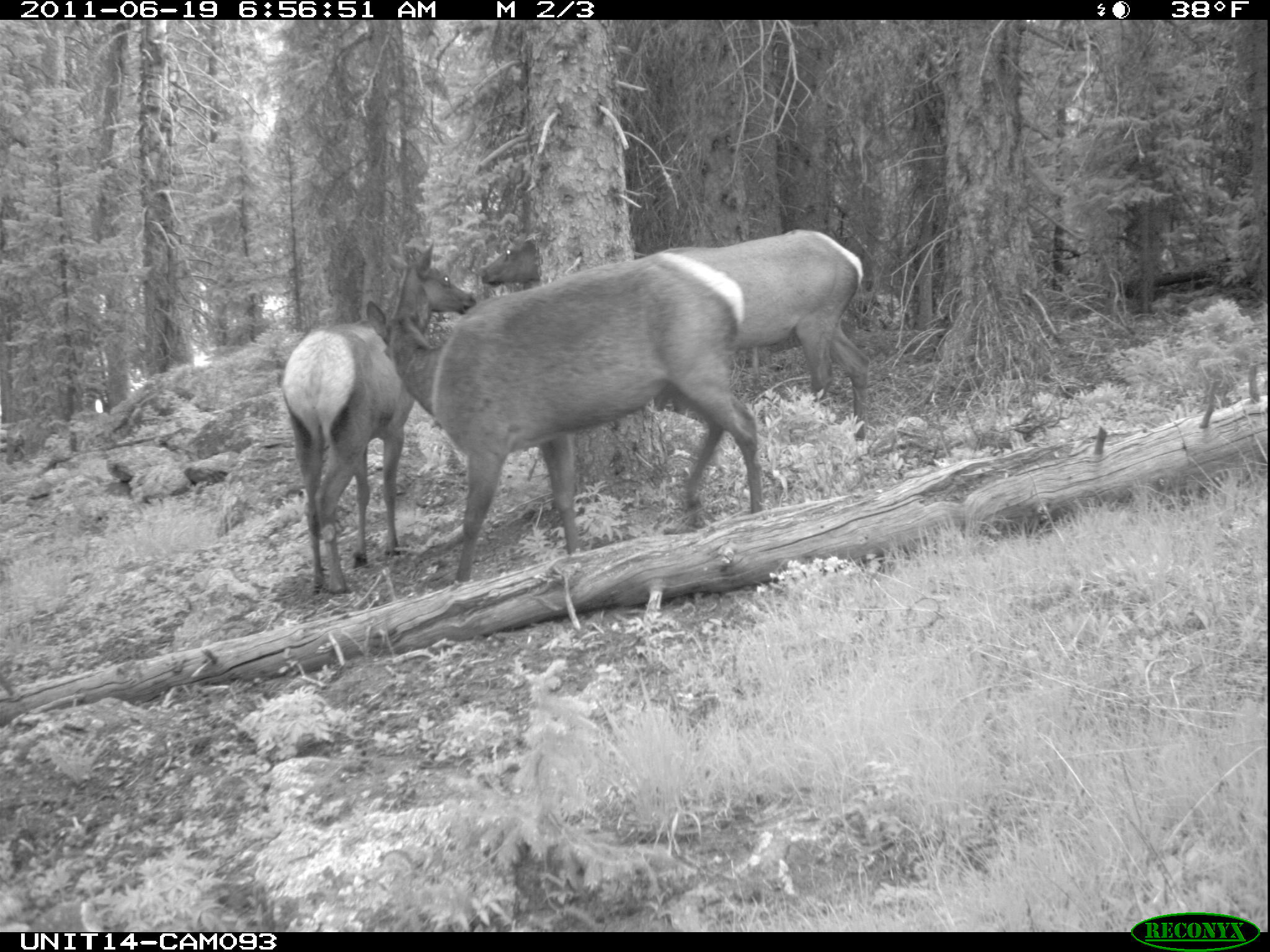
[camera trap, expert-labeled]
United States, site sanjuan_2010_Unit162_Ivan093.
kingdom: Animalia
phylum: Chordata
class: Mammalia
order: Artiodactyla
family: Cervidae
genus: Cervus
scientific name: Cervus elaphus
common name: red deer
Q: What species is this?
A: Cervus elaphus (red deer).